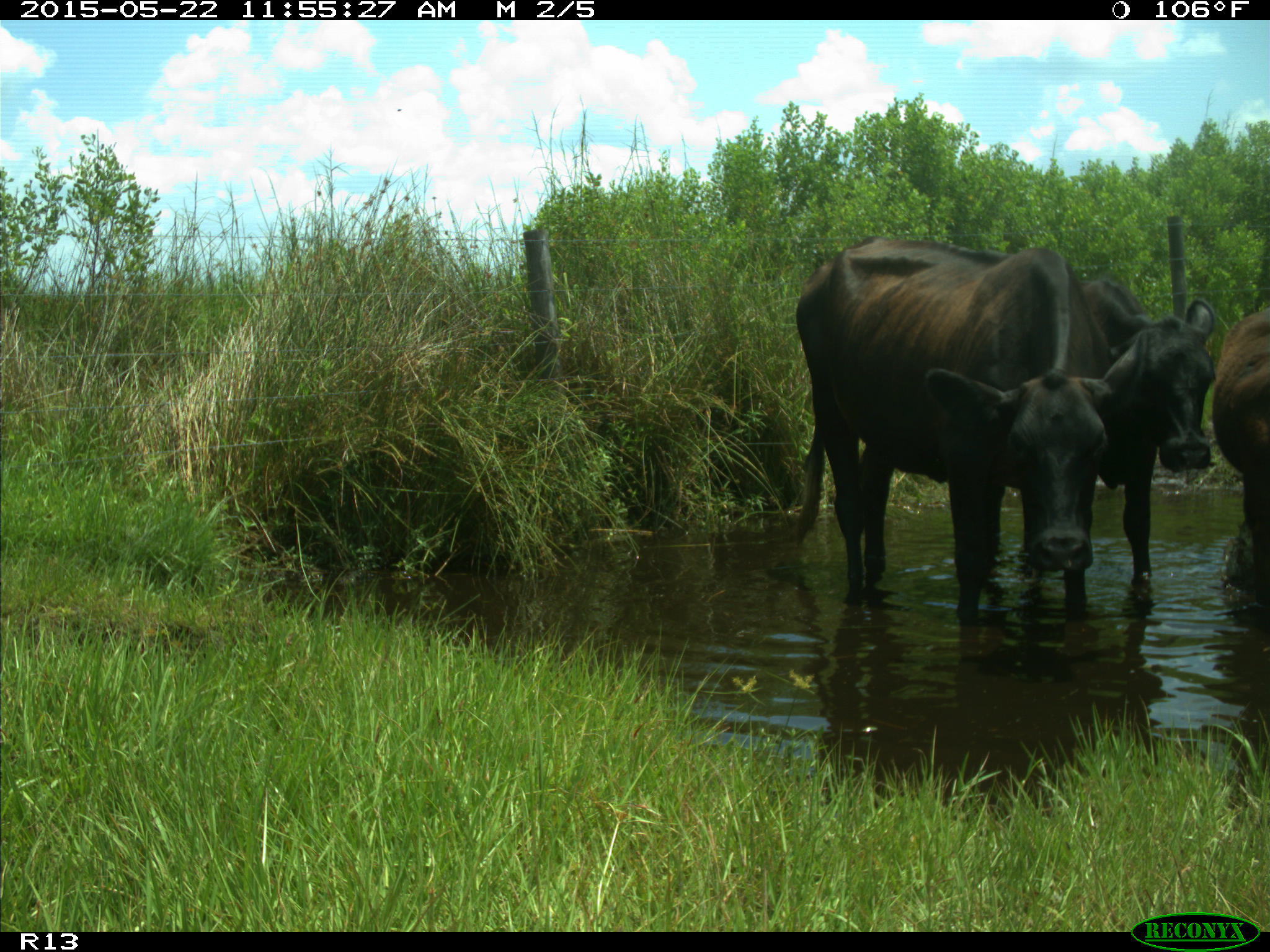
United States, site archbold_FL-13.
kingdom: Animalia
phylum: Chordata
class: Mammalia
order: Artiodactyla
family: Bovidae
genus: Bos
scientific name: Bos taurus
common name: domestic cow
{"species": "Bos taurus (domestic cow)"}